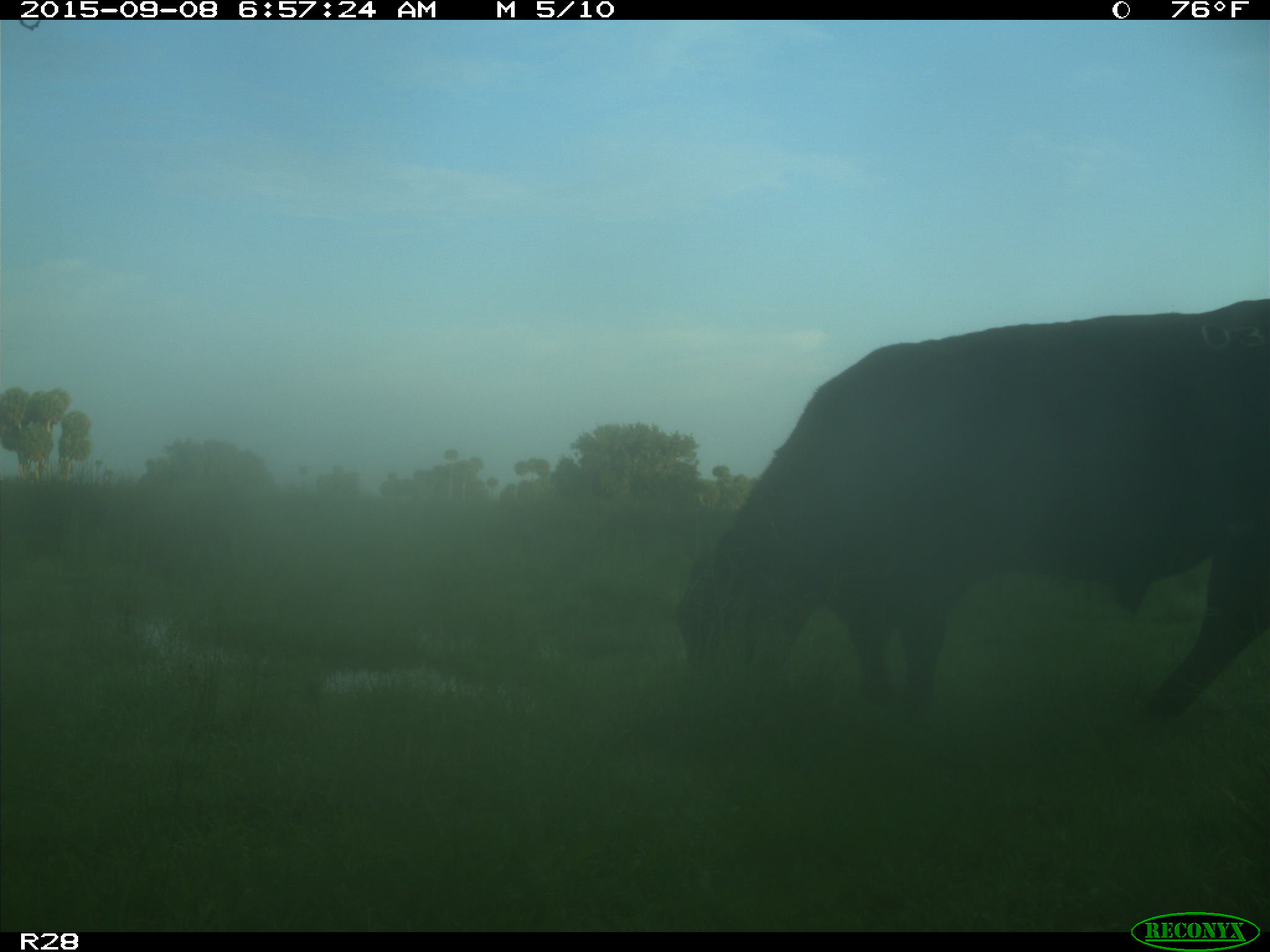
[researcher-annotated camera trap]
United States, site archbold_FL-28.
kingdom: Animalia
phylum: Chordata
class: Mammalia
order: Artiodactyla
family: Bovidae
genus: Bos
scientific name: Bos taurus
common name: domestic cow